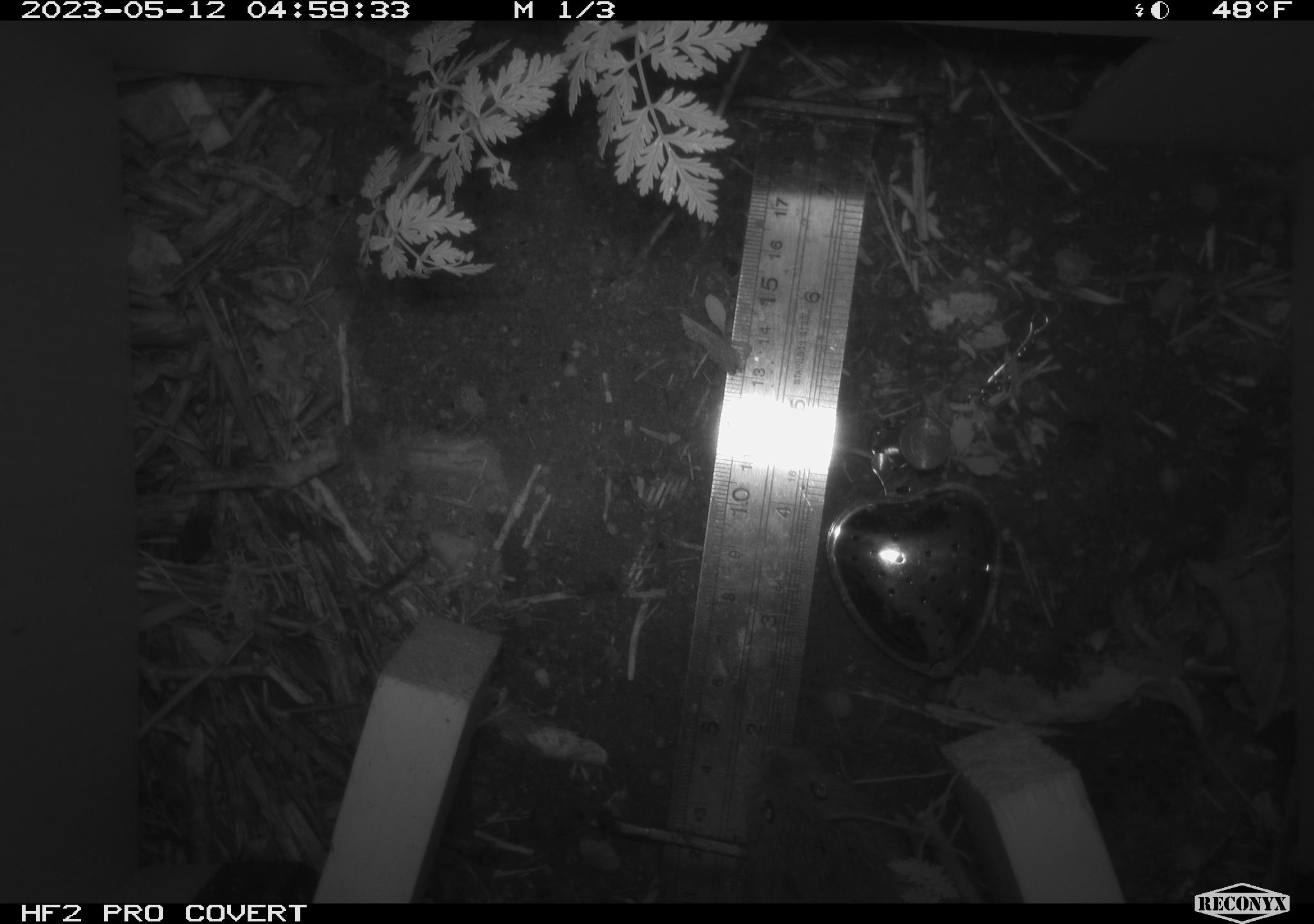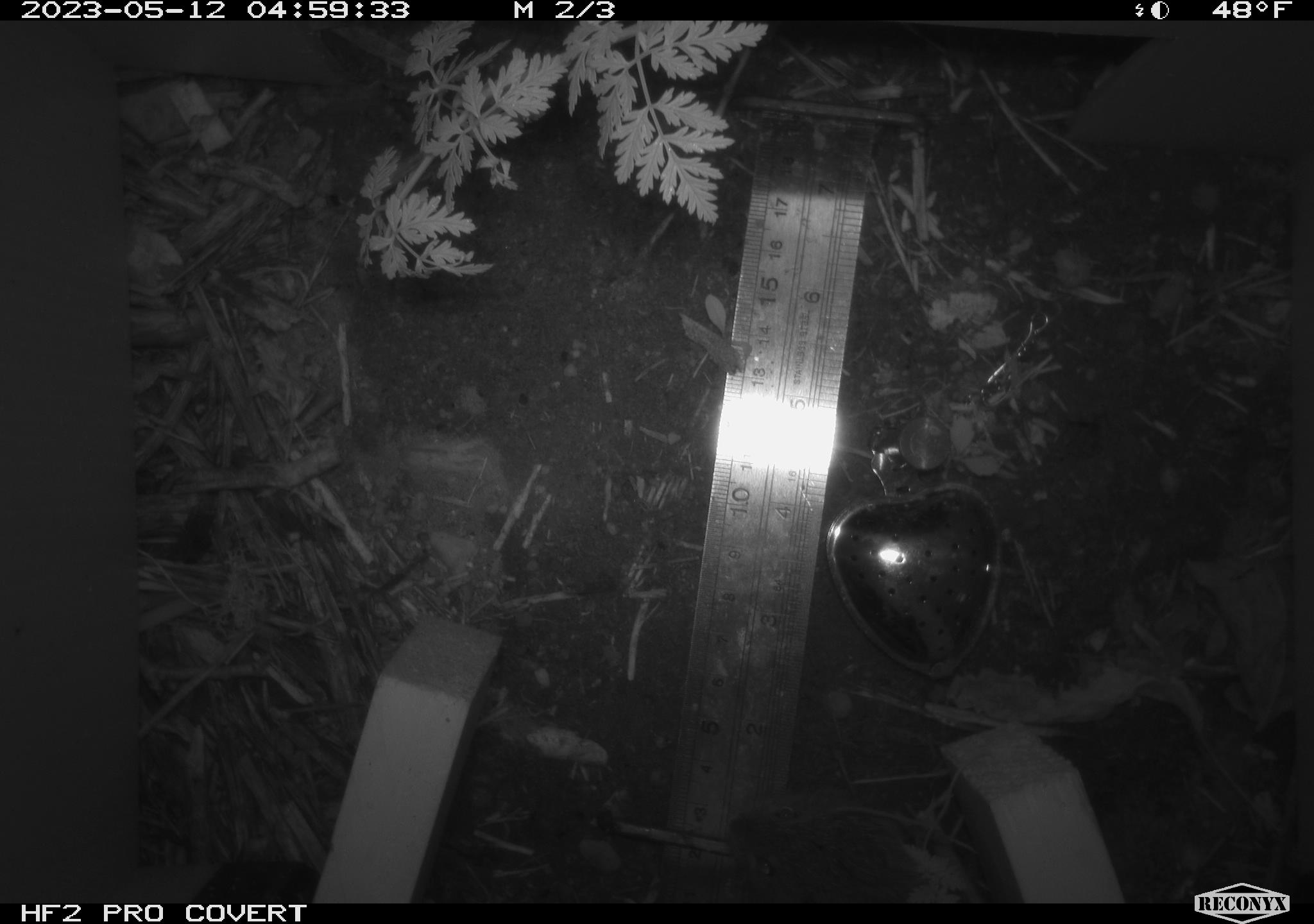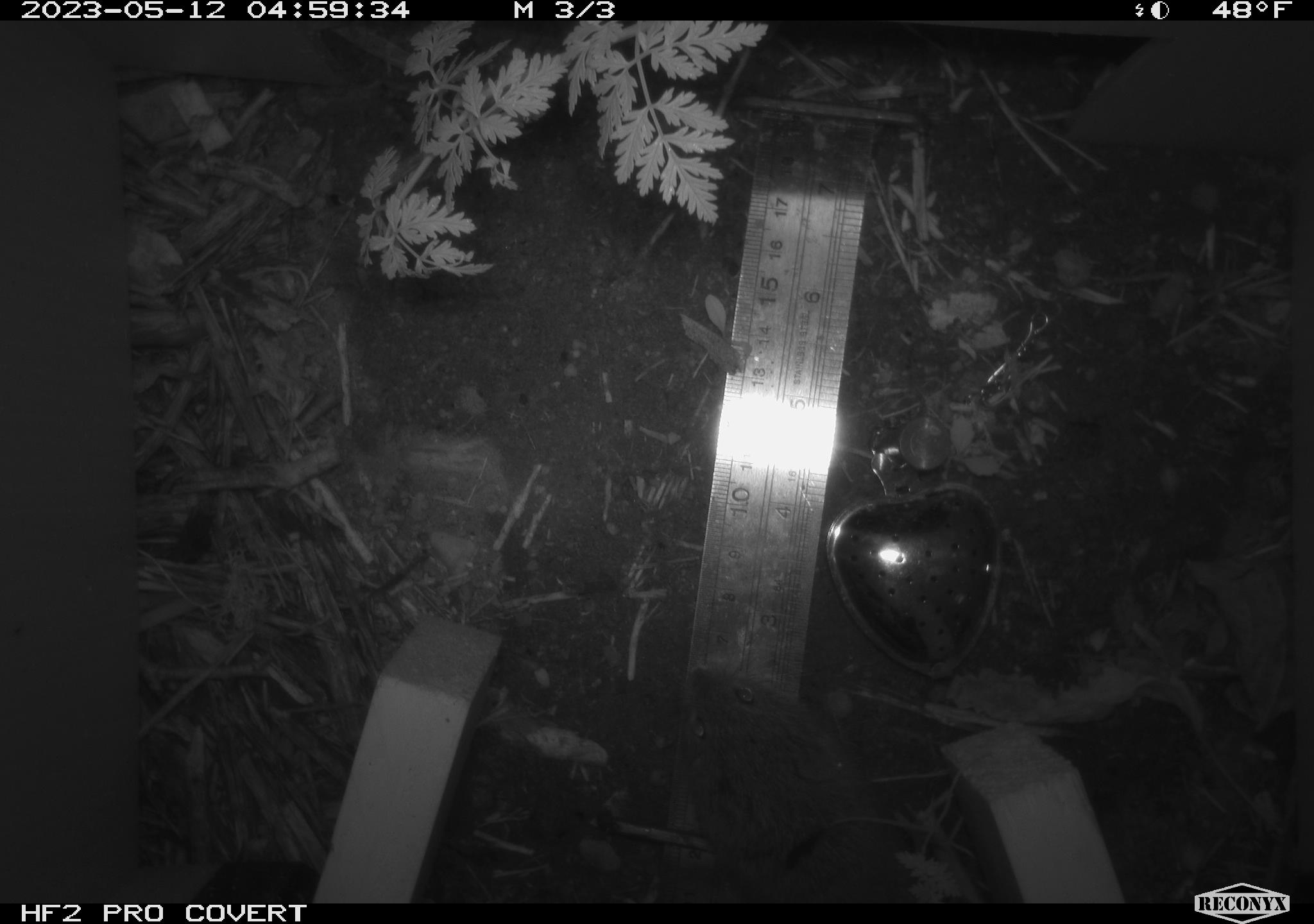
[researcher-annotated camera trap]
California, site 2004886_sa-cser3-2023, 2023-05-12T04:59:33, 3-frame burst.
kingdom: Animalia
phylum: Chordata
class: Mammalia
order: Rodentia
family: Cricetidae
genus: Microtus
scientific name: Microtus californicus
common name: california vole